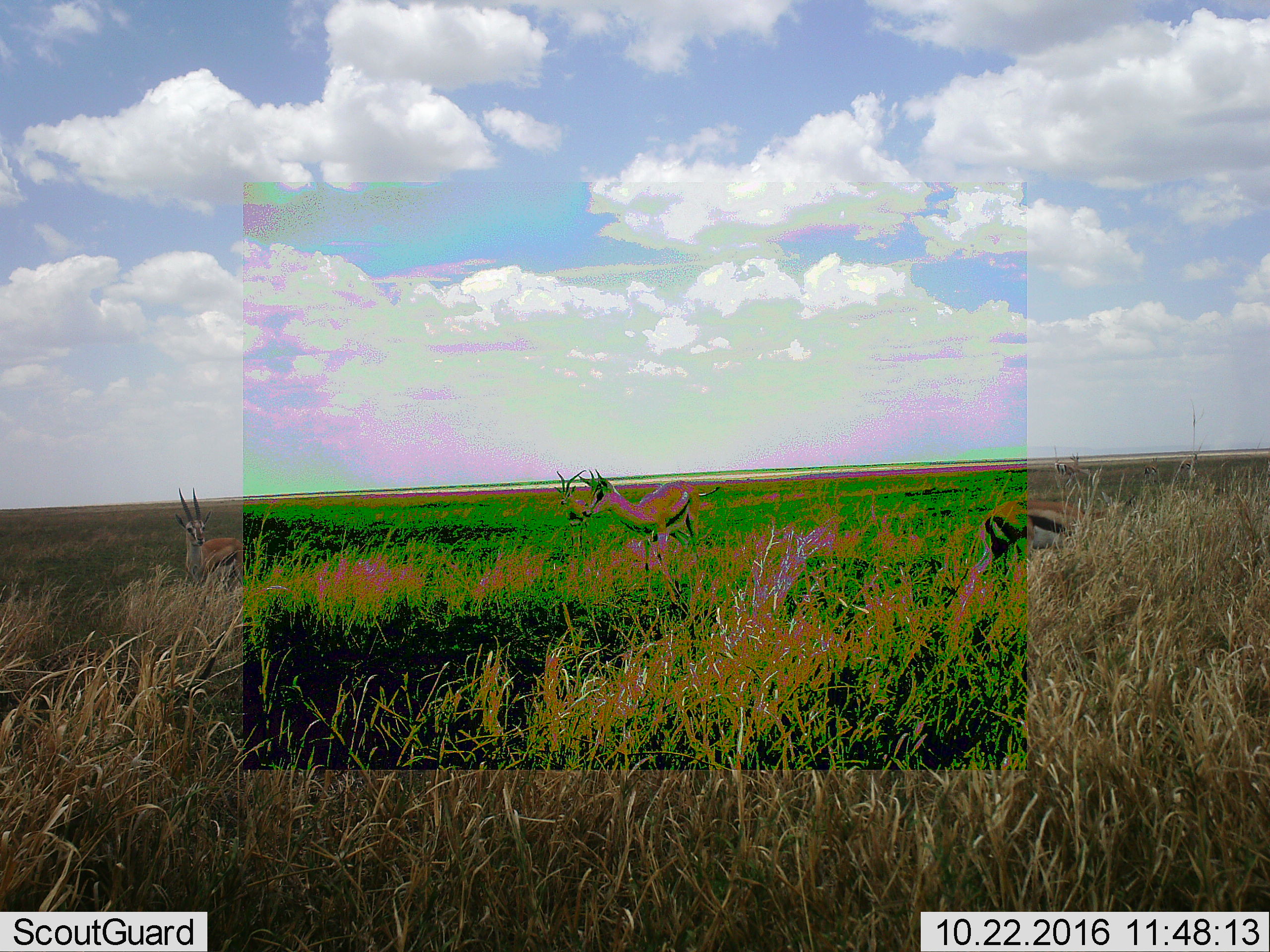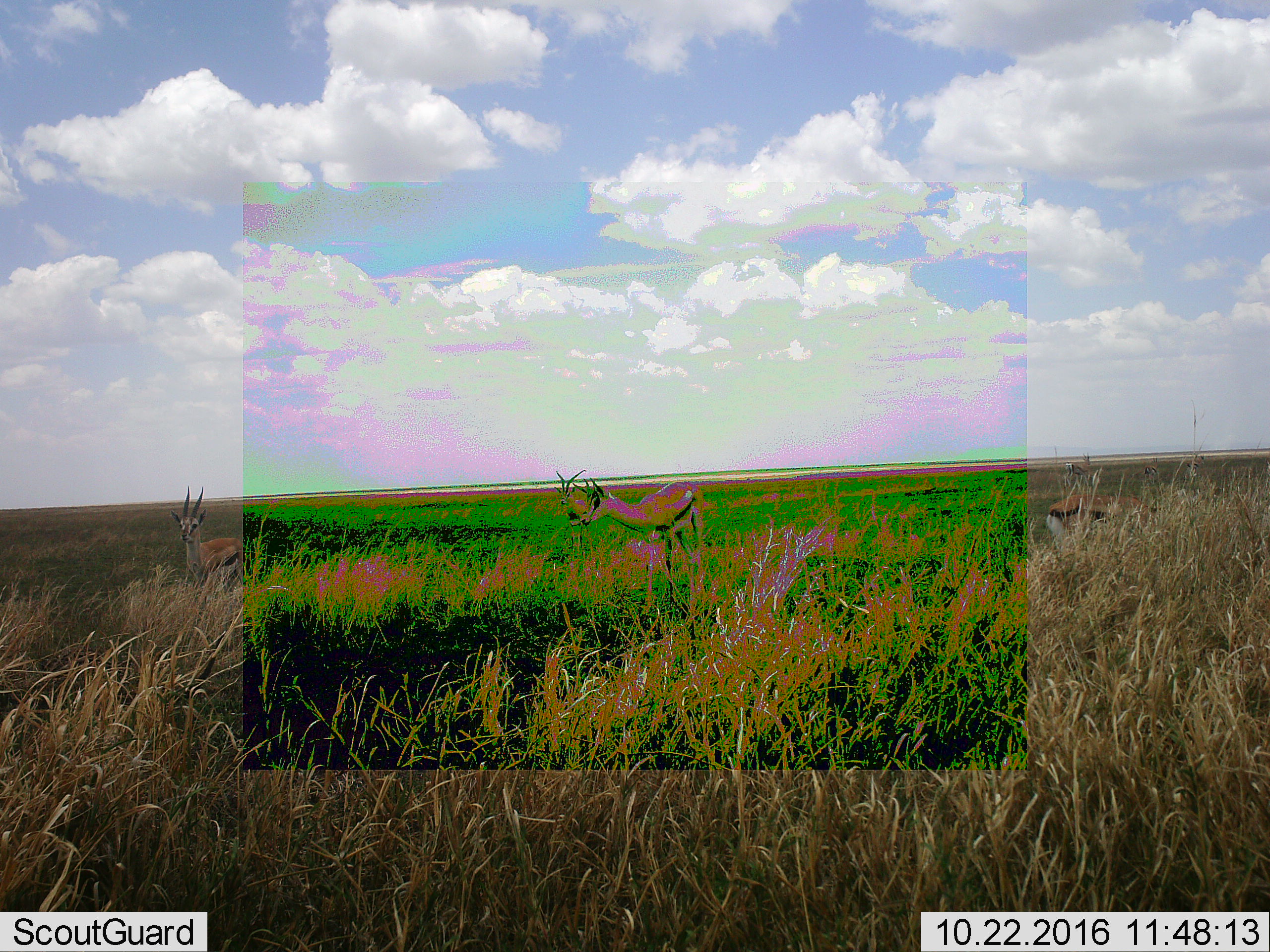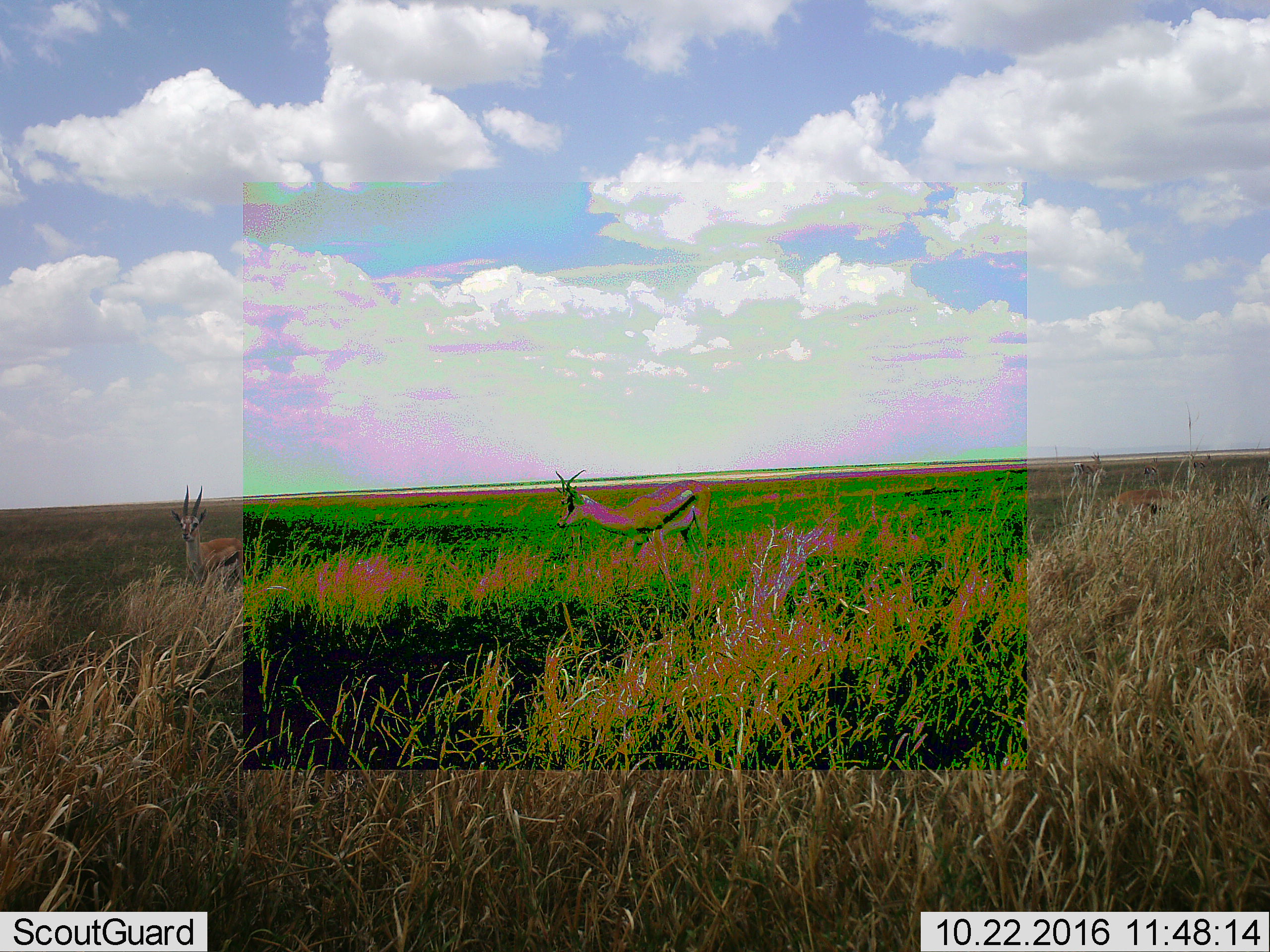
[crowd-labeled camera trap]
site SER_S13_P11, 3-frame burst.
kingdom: Animalia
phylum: Chordata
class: Mammalia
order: Artiodactyla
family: Bovidae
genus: Eudorcas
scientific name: Eudorcas thomsonii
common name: thomson's gazelle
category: gazellethomsons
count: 4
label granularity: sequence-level